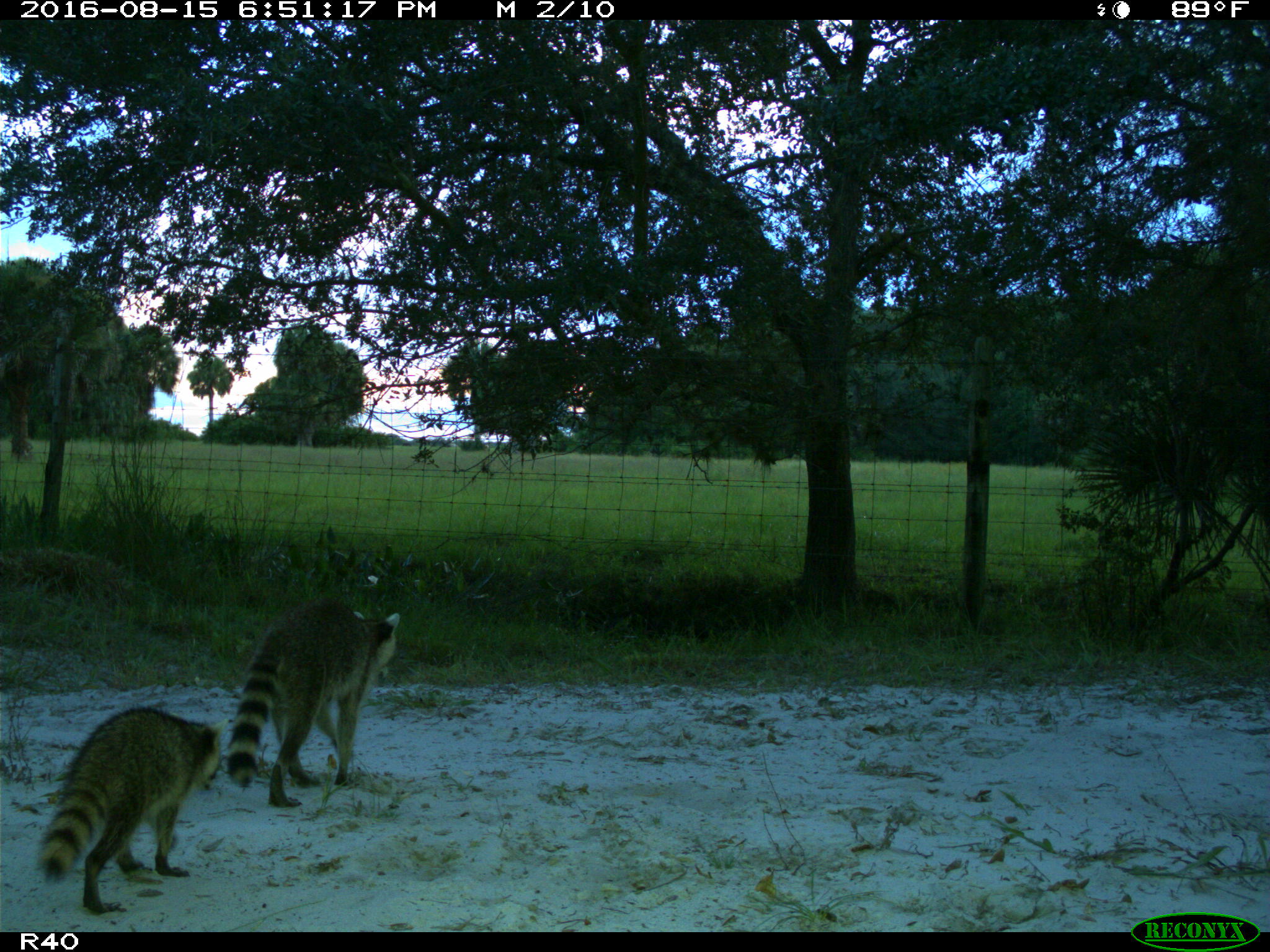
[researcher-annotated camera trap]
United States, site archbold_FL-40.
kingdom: Animalia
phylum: Chordata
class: Mammalia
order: Carnivora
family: Procyonidae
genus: Procyon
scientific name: Procyon lotor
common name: common raccoon